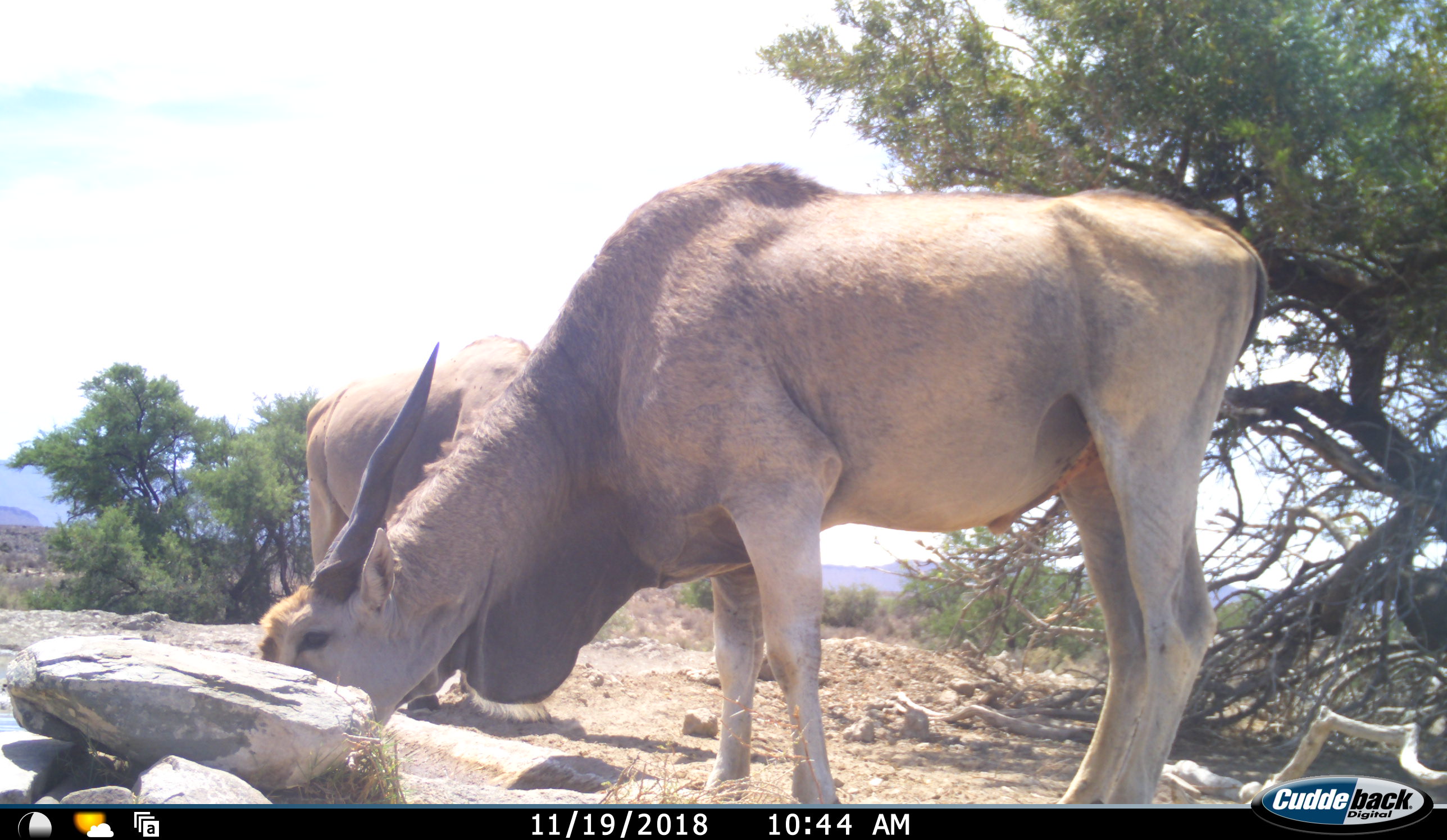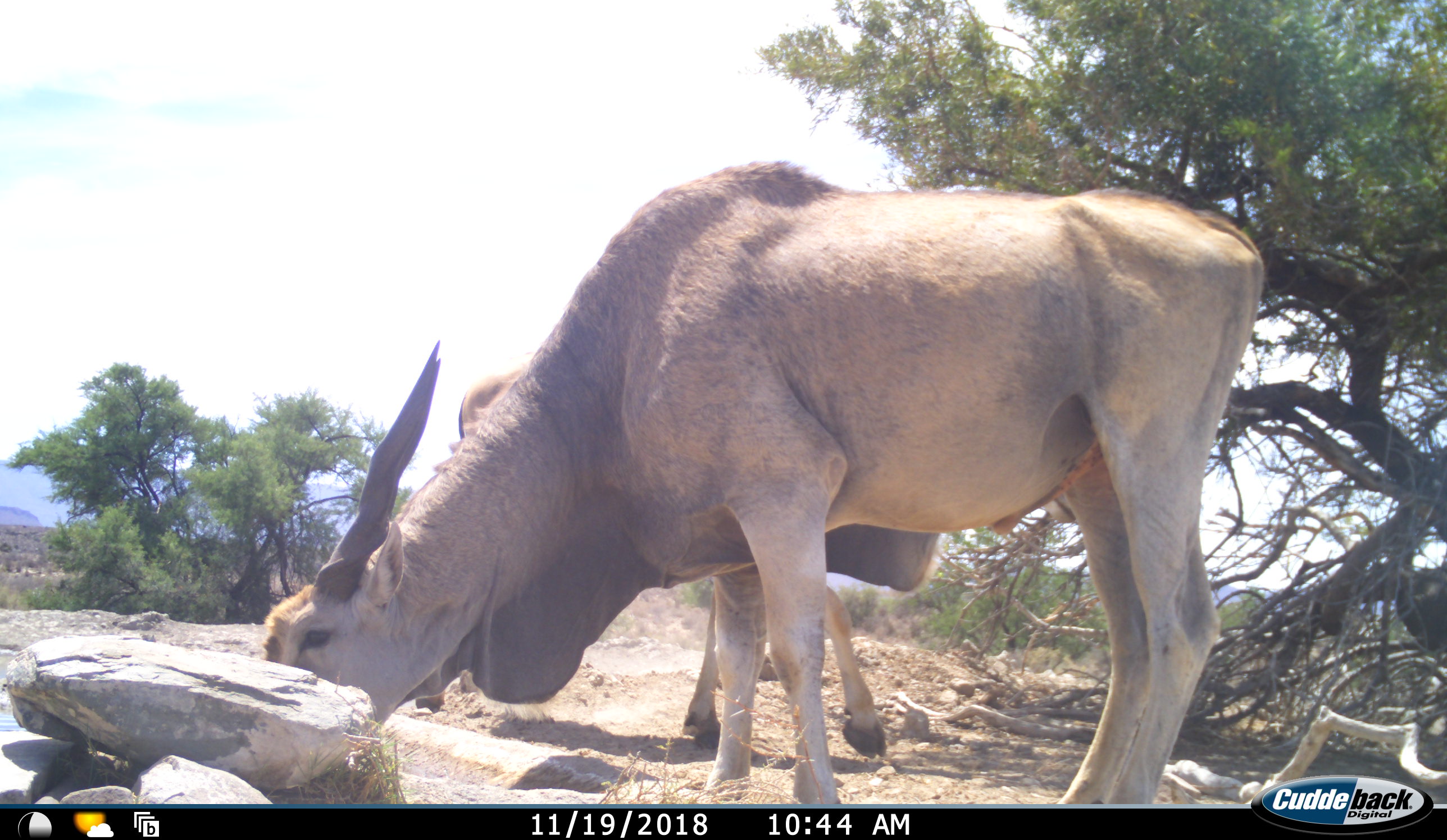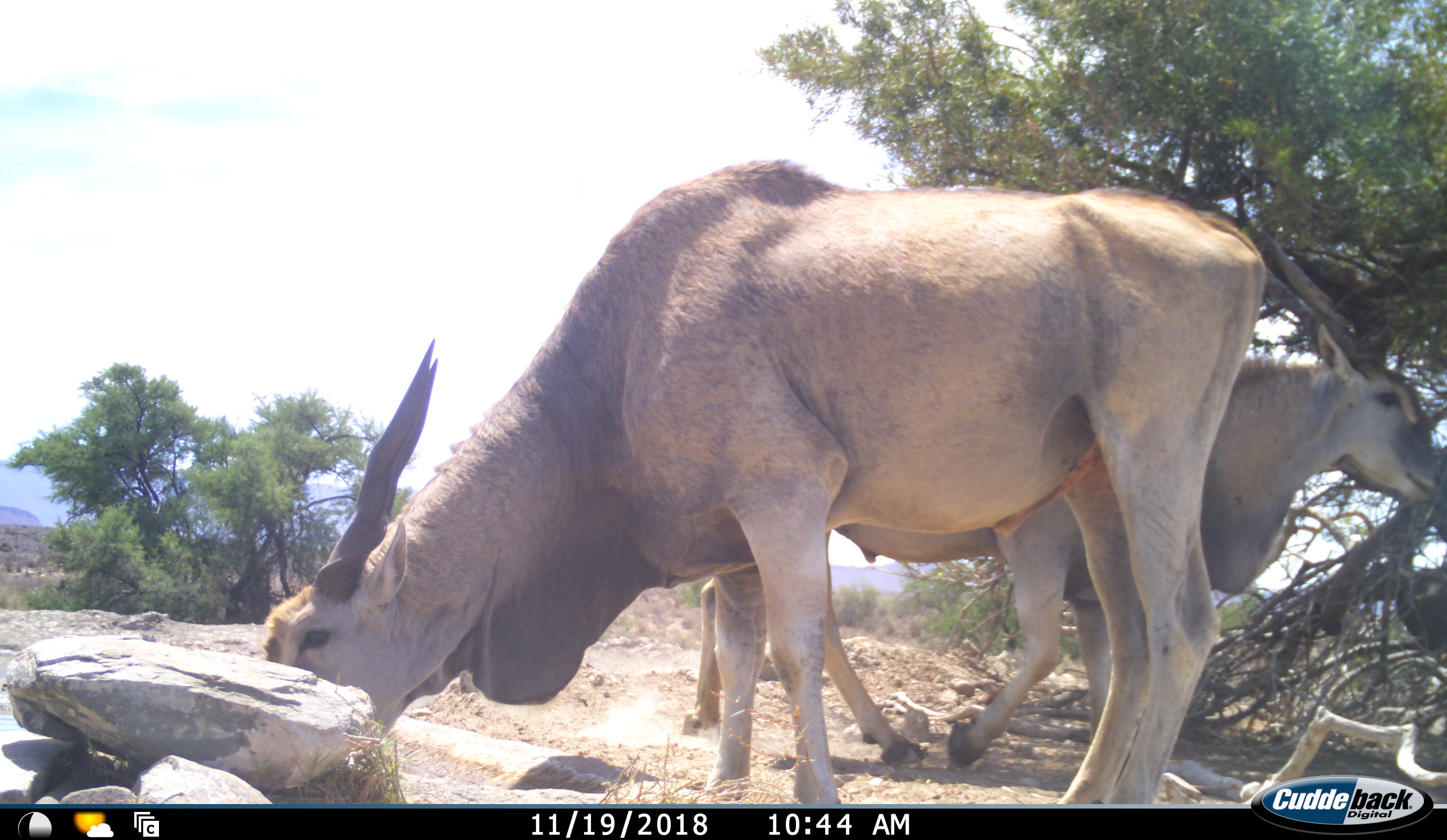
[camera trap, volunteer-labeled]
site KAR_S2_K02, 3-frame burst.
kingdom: Animalia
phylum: Chordata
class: Mammalia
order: Artiodactyla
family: Bovidae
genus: Tragelaphus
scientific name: Tragelaphus oryx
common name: eland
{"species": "eland (Tragelaphus oryx)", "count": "2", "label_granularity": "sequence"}